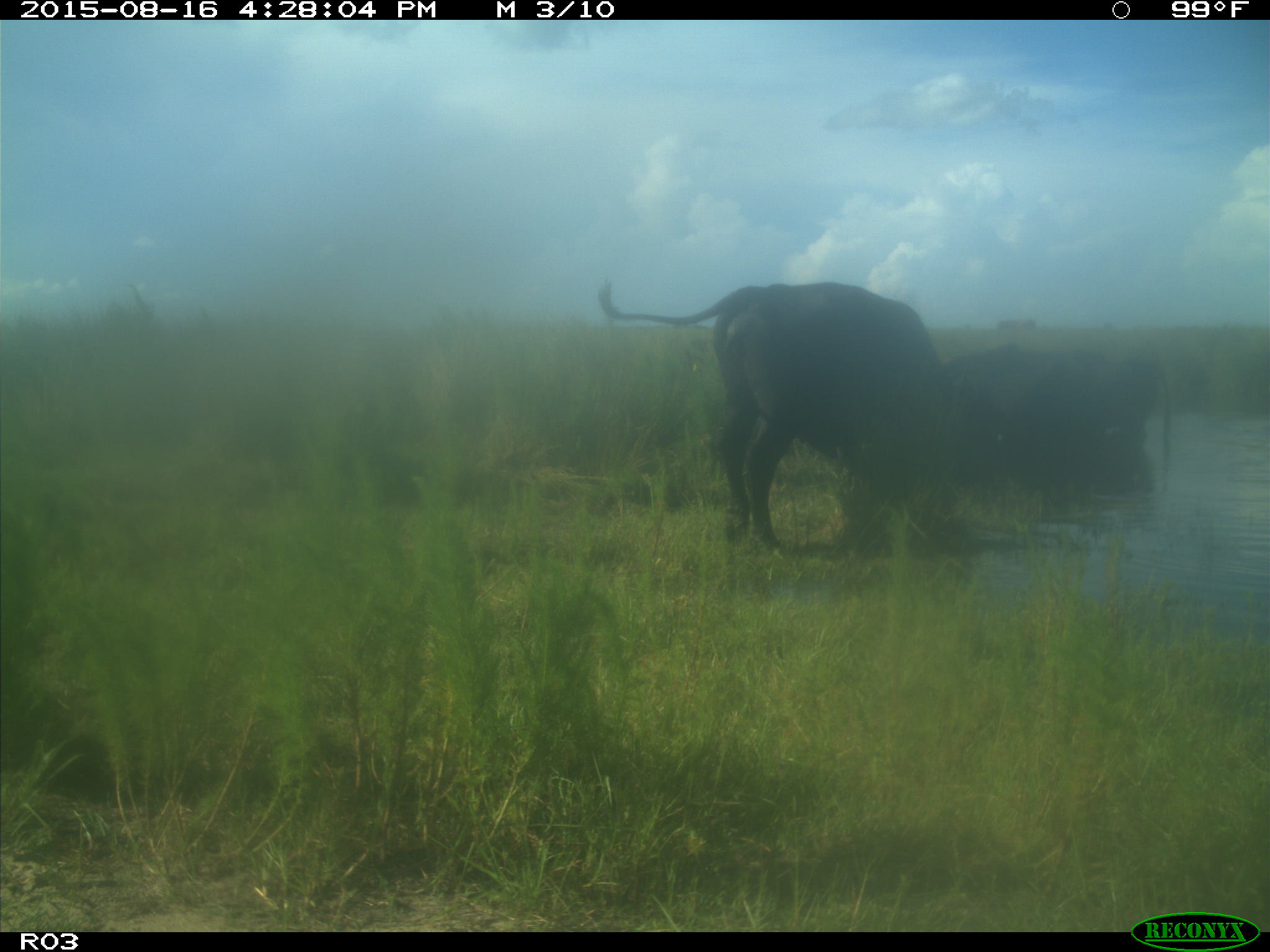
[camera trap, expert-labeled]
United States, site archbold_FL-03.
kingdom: Animalia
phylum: Chordata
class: Mammalia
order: Artiodactyla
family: Bovidae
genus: Bos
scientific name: Bos taurus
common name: domestic cow